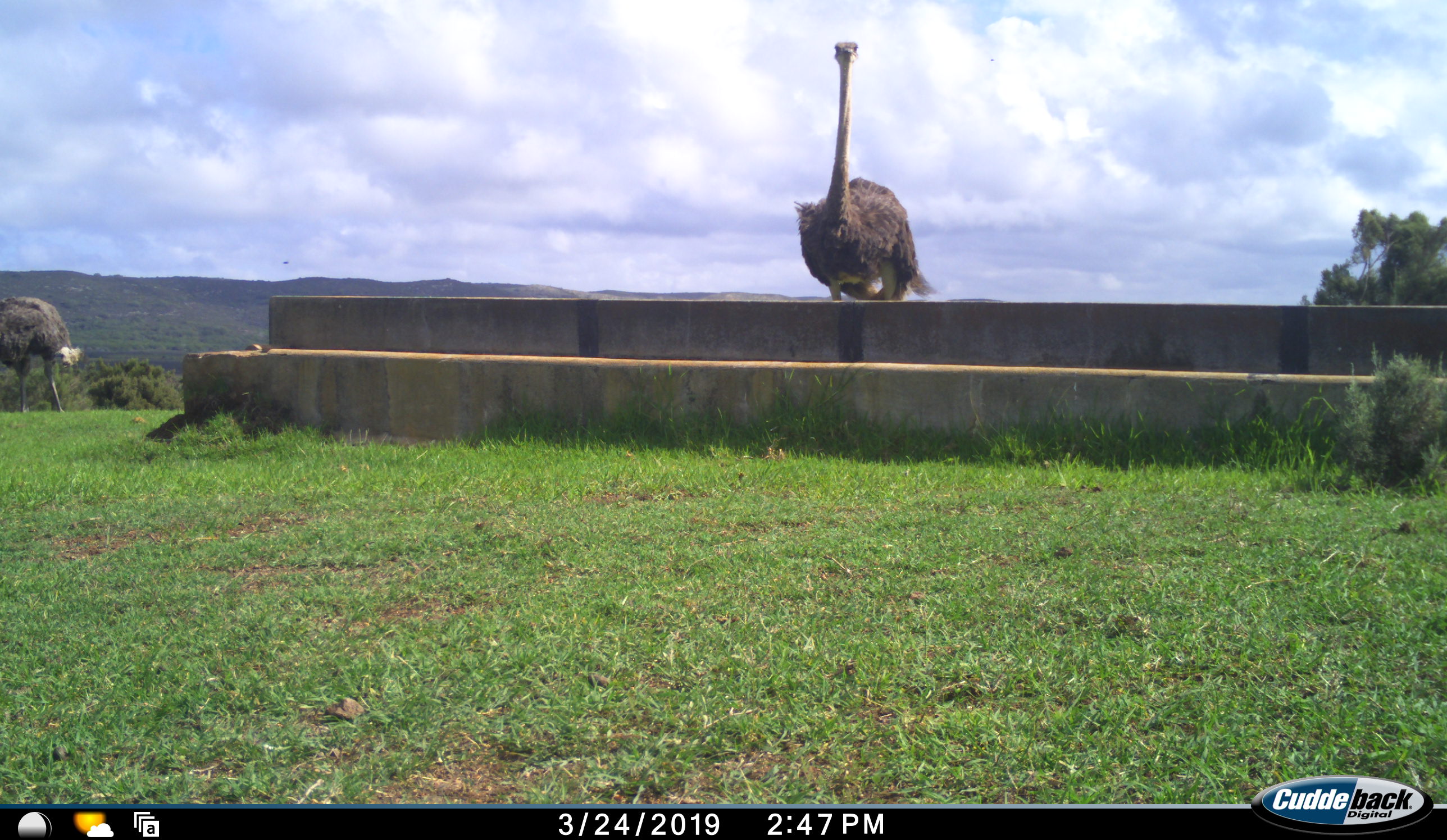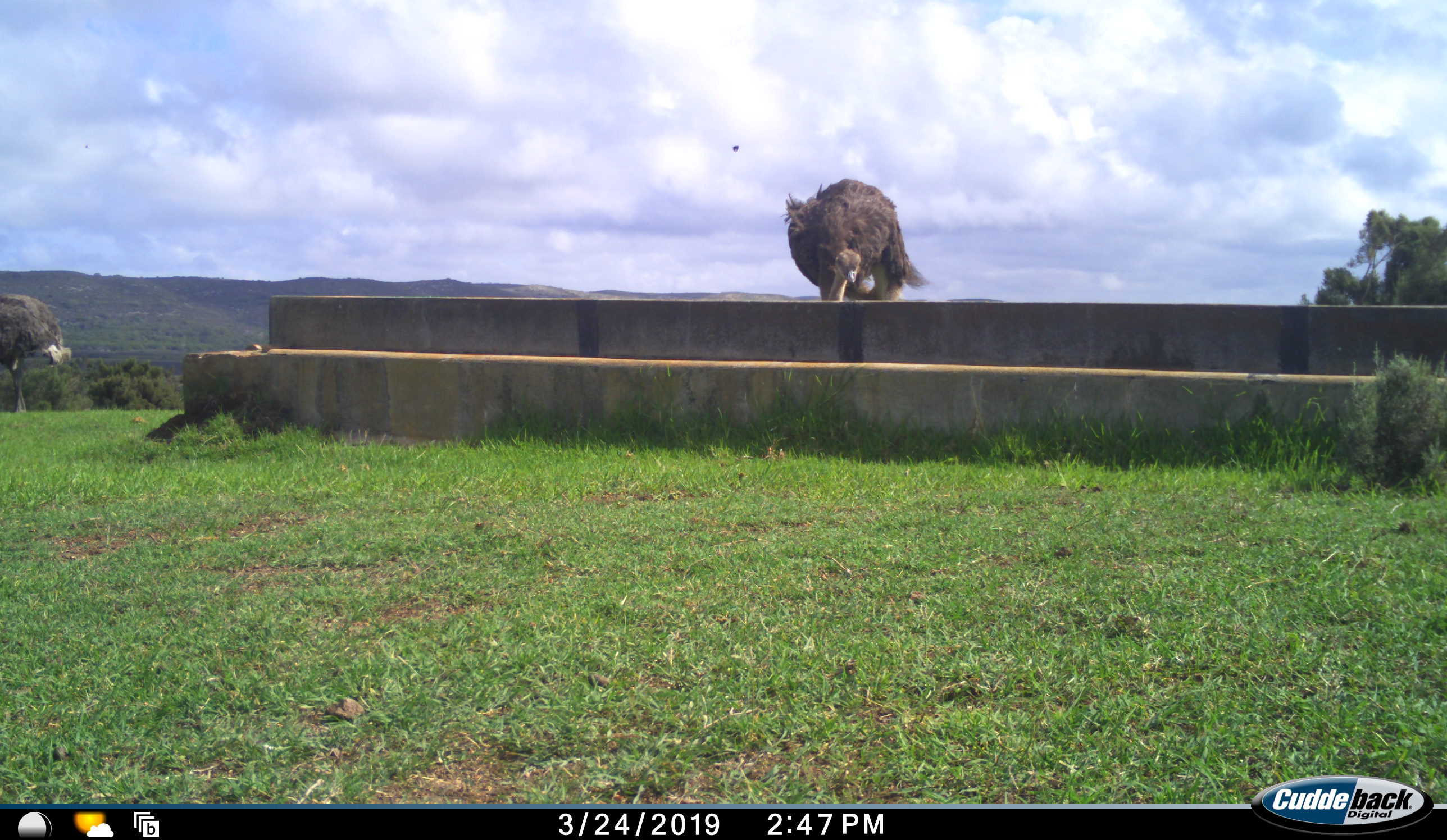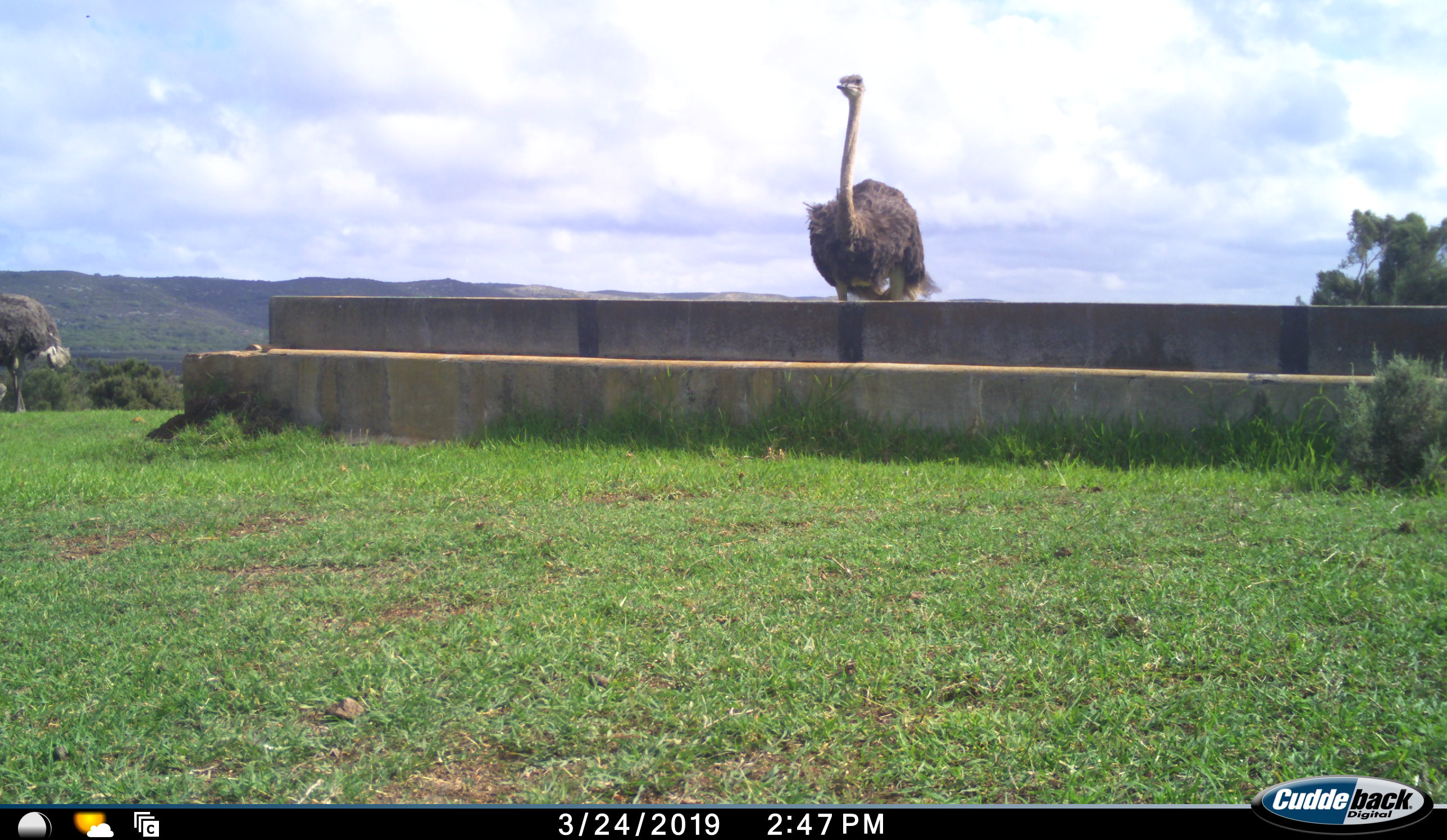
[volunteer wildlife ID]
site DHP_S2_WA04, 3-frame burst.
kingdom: Animalia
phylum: Chordata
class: Aves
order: Struthioniformes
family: Struthionidae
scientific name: Struthionidae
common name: ostrich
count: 2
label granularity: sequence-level